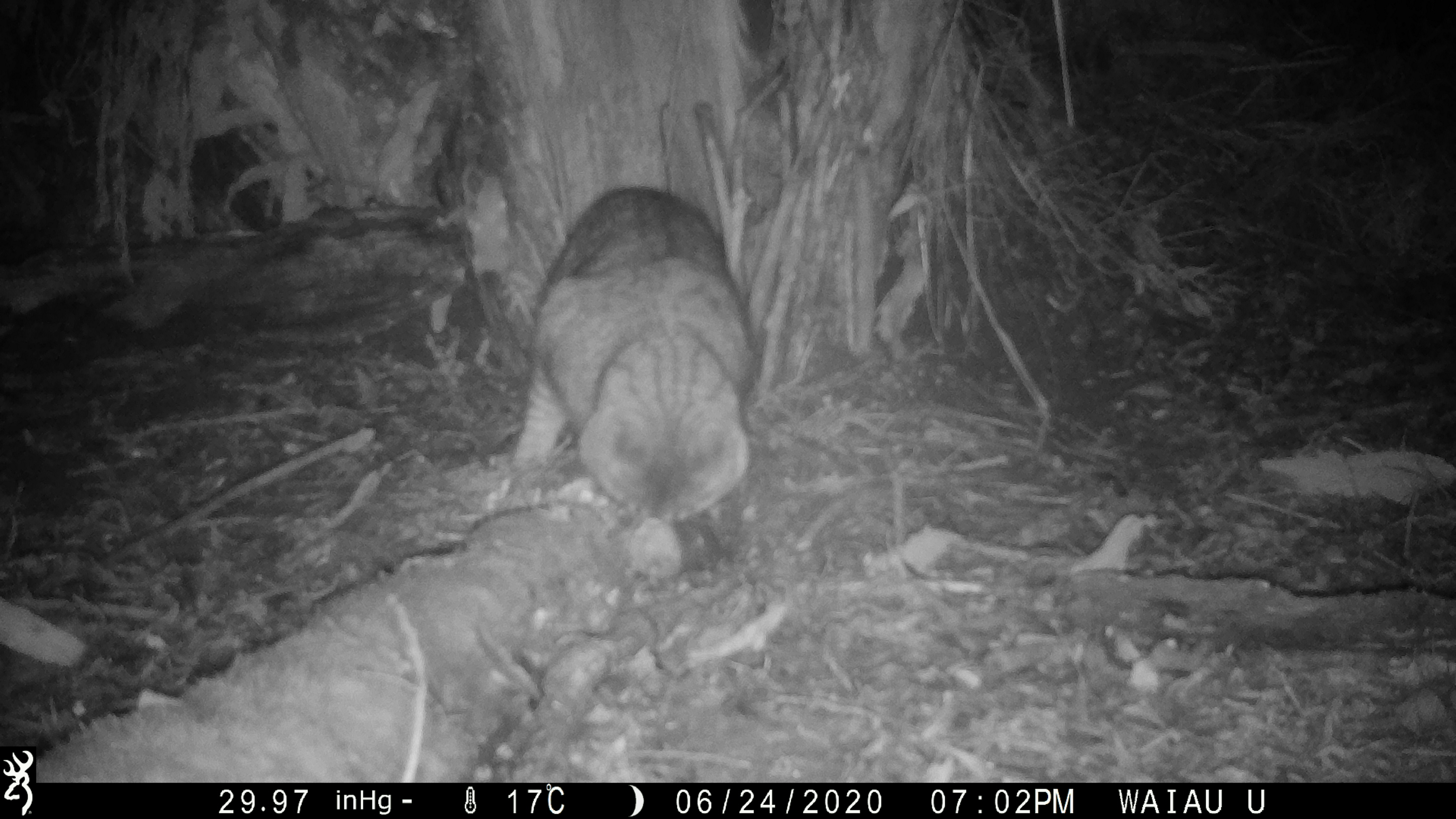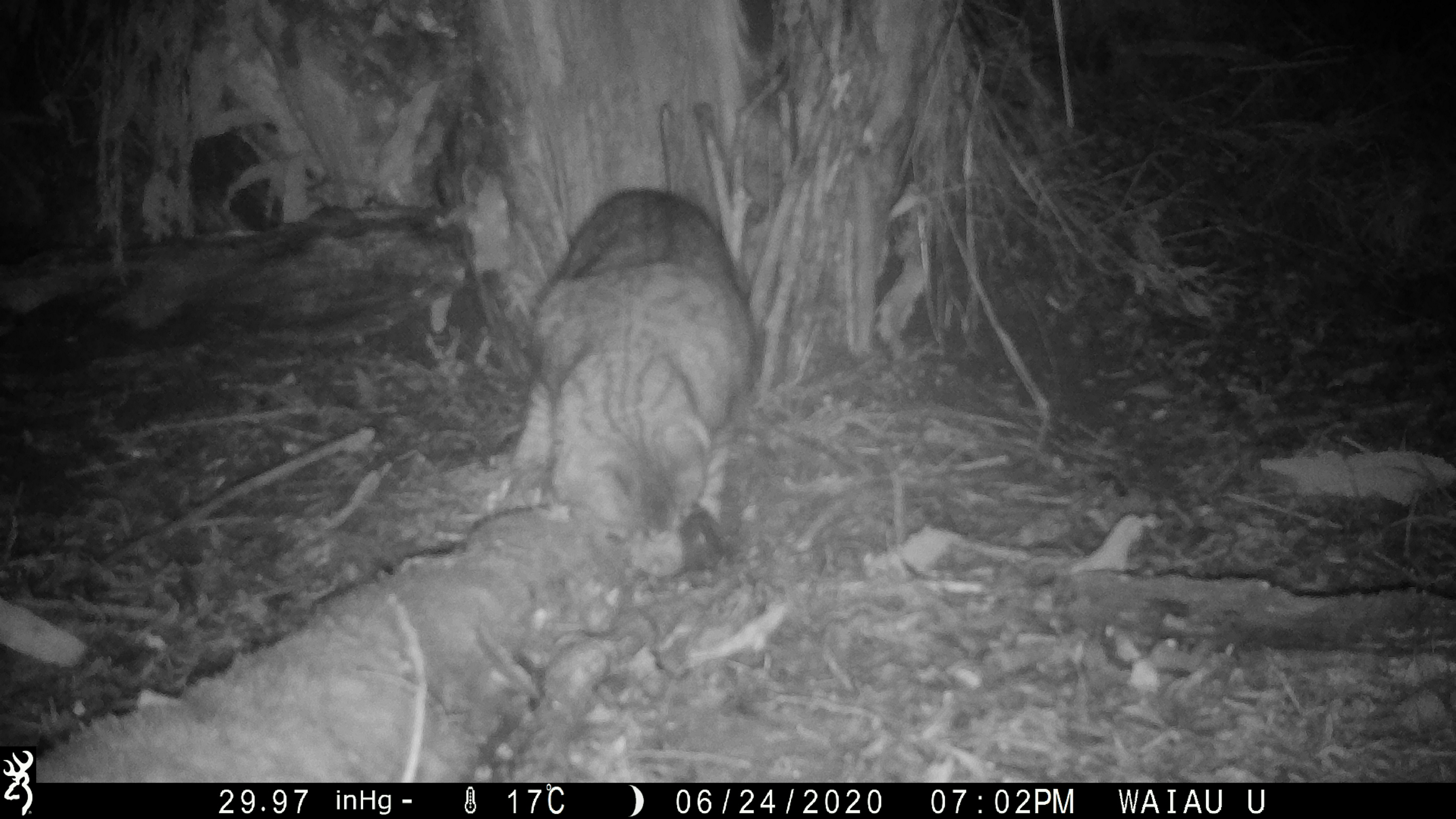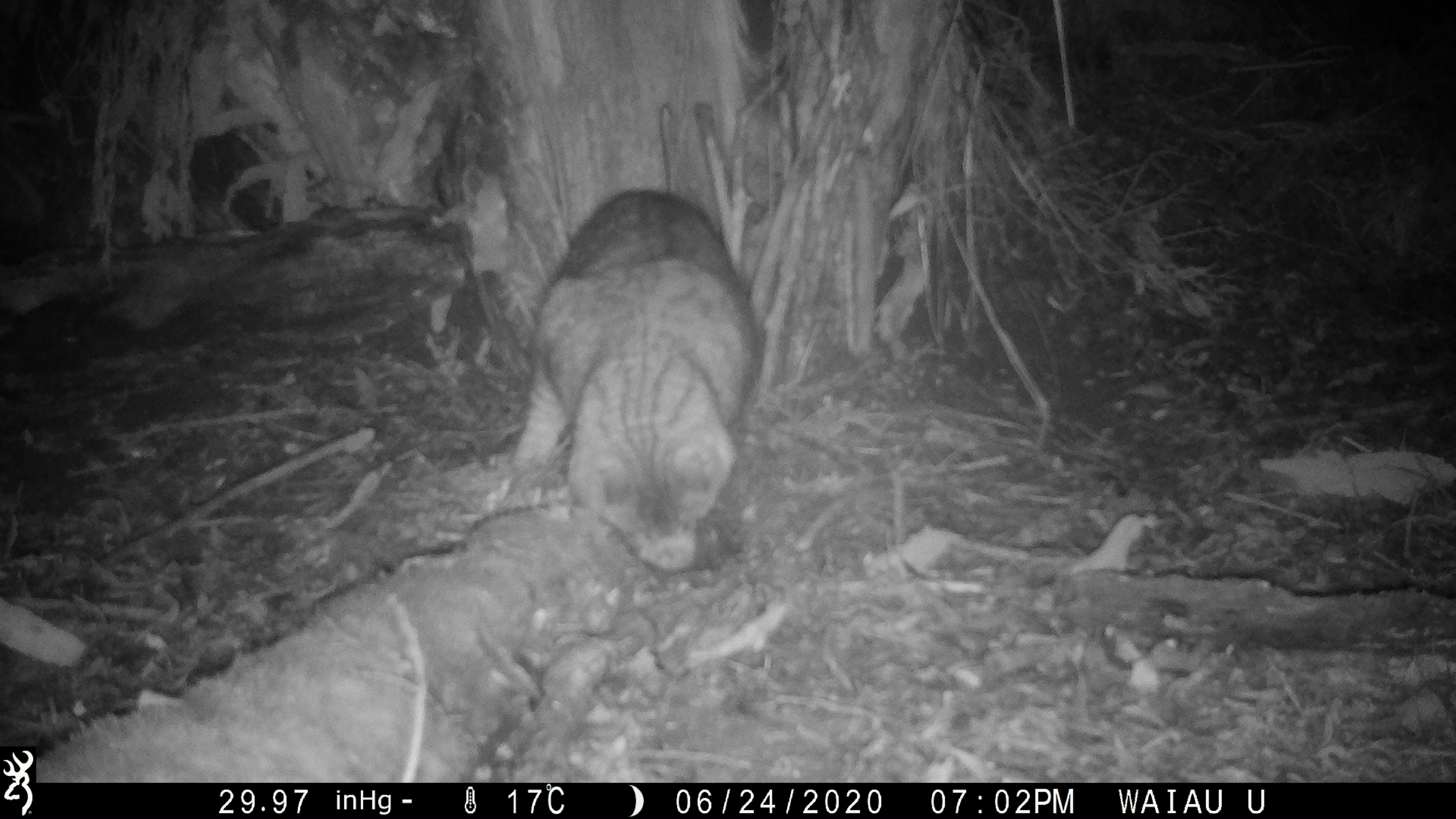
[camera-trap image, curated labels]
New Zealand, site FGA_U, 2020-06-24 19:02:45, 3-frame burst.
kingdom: Animalia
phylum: Chordata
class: Mammalia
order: Carnivora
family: Felidae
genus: Felis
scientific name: Felis catus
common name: domestic cat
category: cat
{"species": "cat (domestic cat) (Felis catus)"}